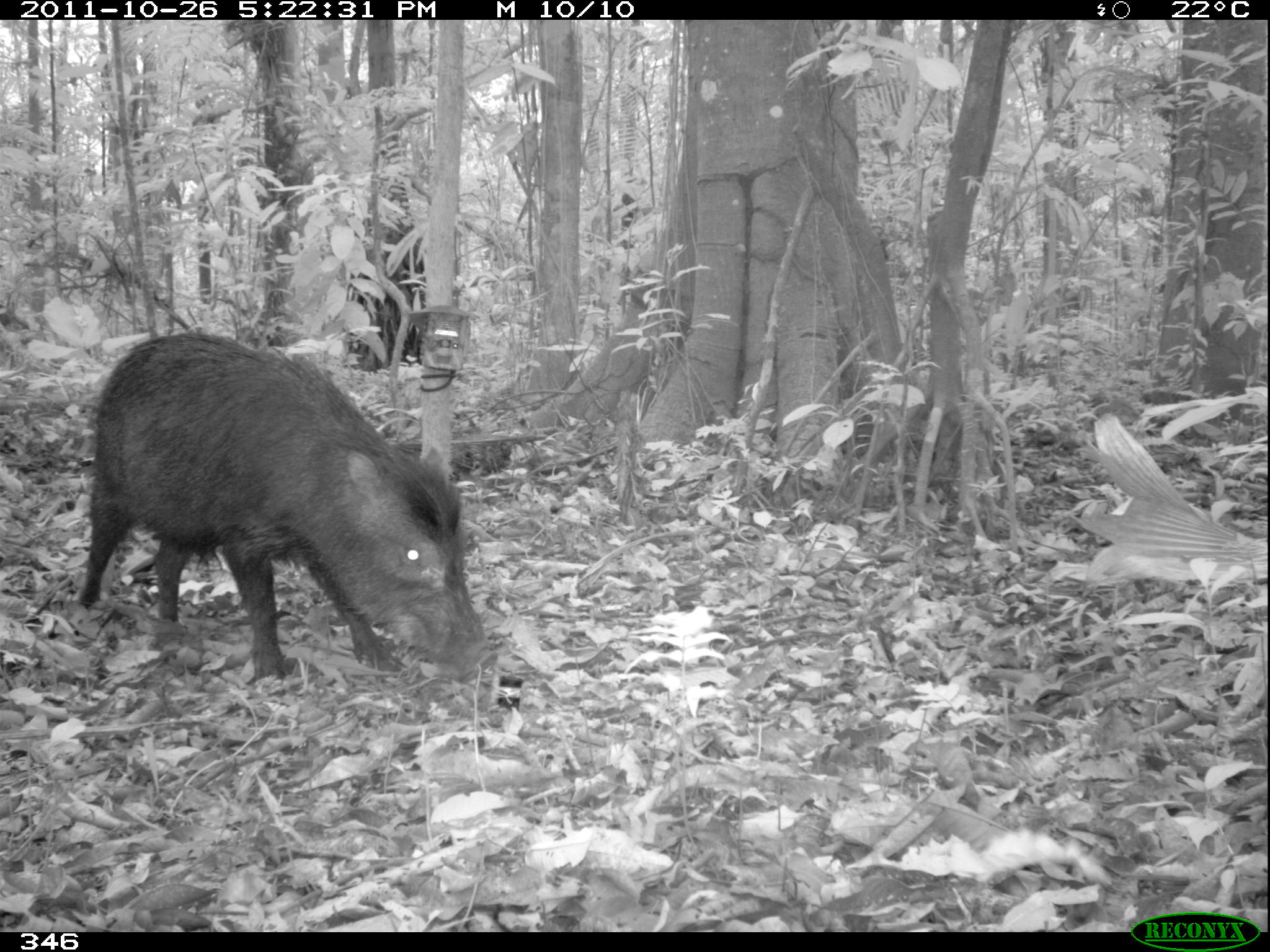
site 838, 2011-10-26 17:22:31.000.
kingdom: Animalia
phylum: Chordata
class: Mammalia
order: Artiodactyla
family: Tayassuidae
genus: Tayassu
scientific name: Tayassu pecari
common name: white-lipped peccary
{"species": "Tayassu pecari (white-lipped peccary)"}